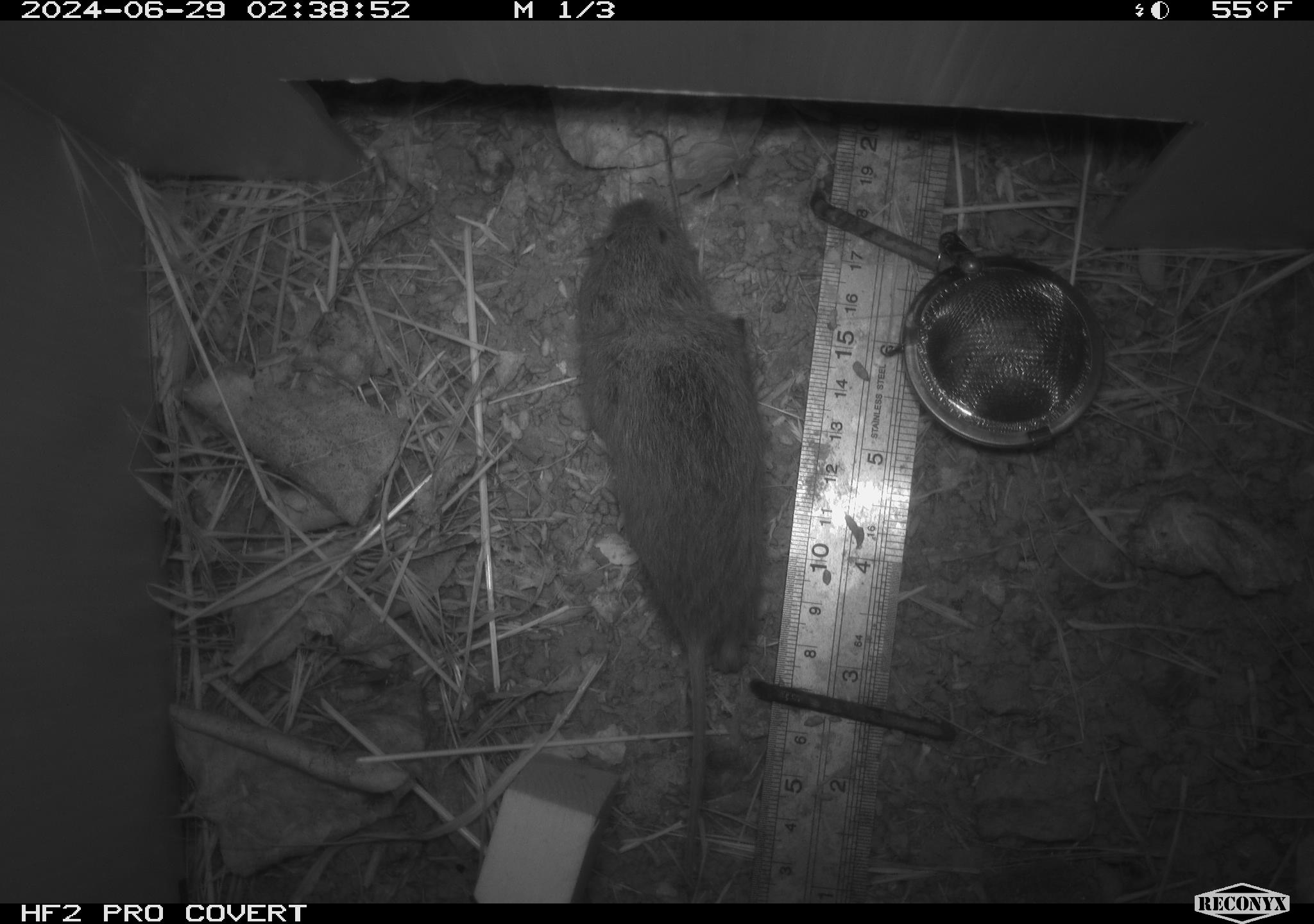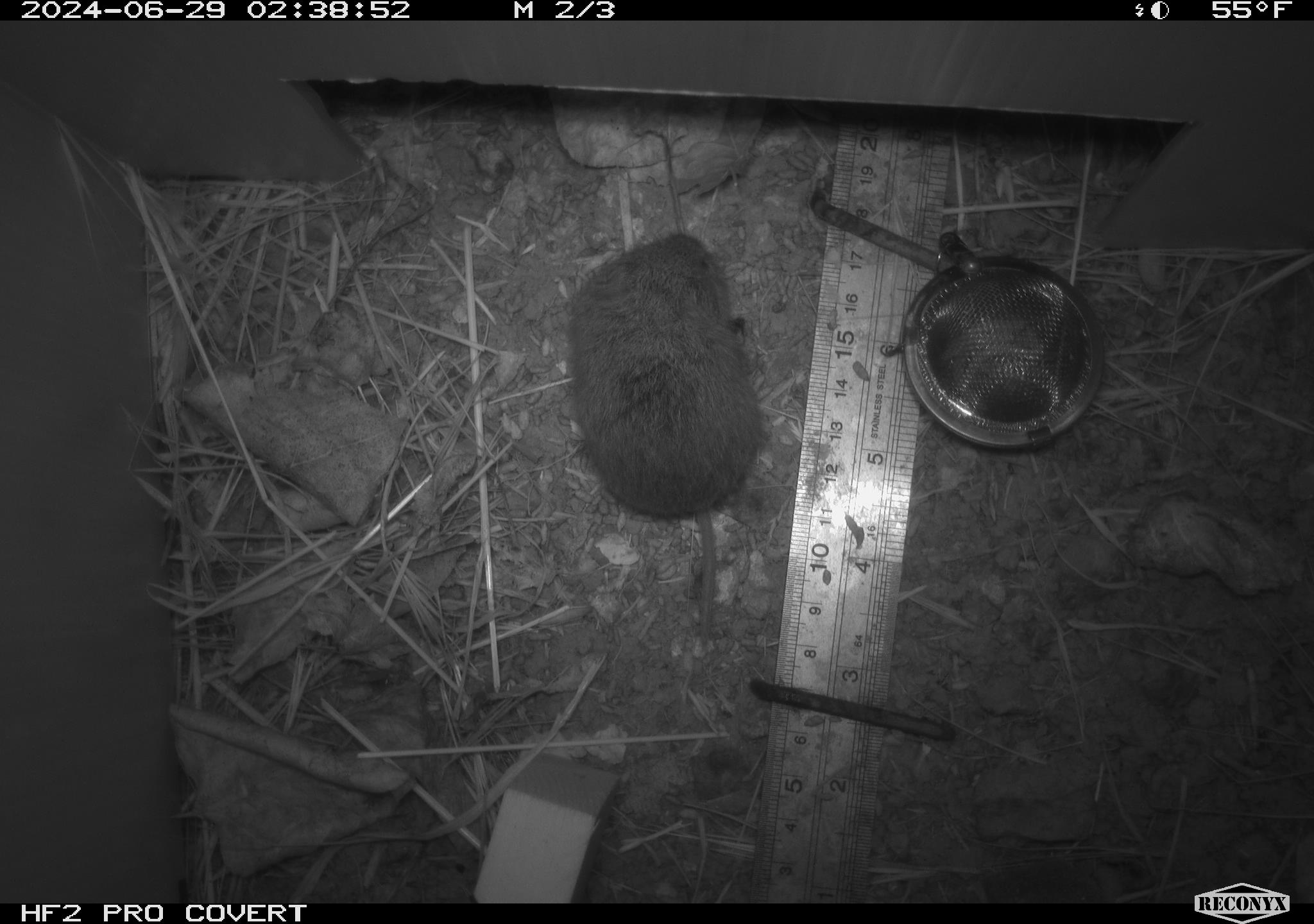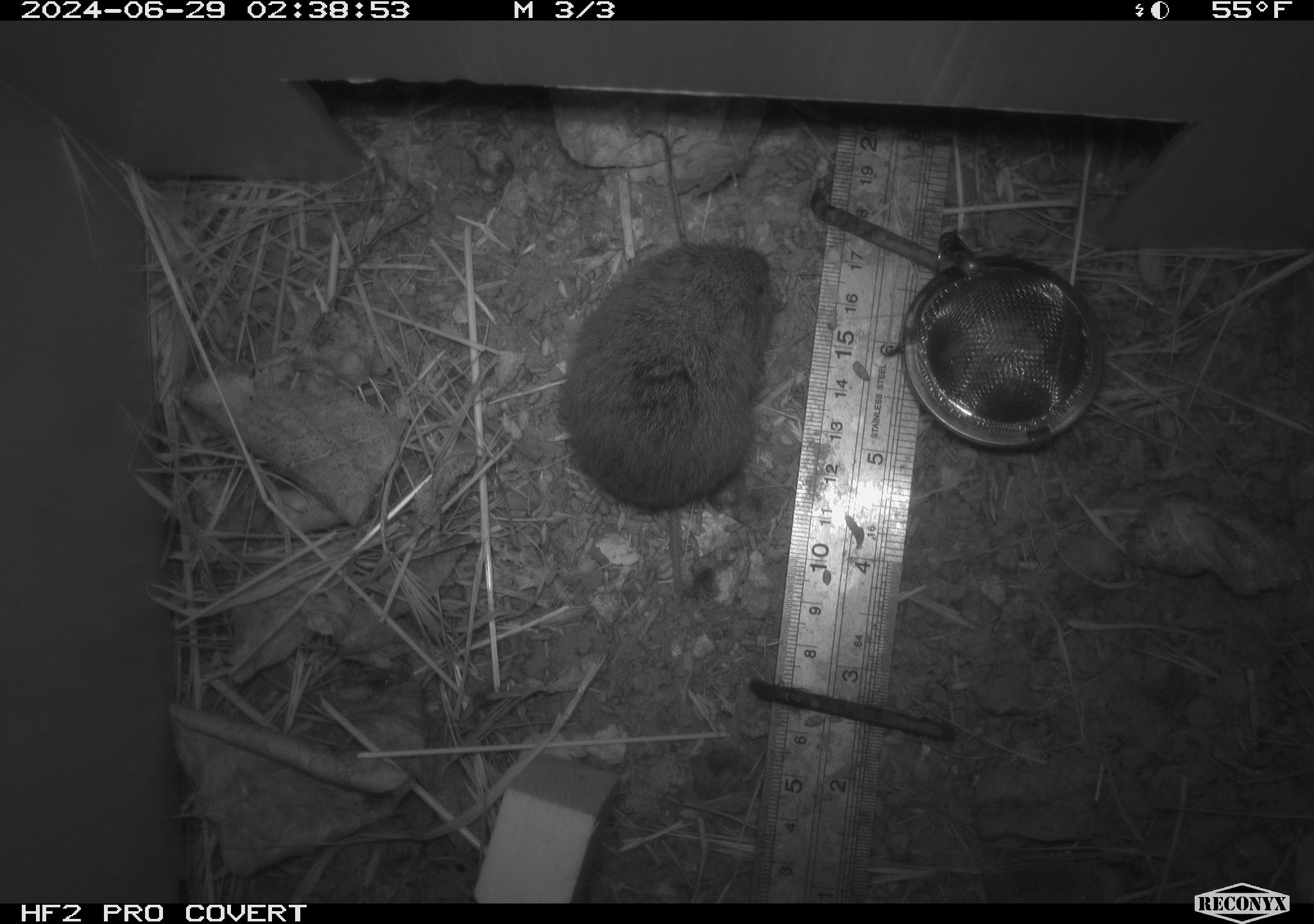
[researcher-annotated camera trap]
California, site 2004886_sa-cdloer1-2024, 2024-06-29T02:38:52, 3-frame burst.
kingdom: Animalia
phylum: Chordata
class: Mammalia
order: Rodentia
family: Cricetidae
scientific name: Arvicolinae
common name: voles, lemmings, and muskrats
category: arvicolinae subfamily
Arvicolinae subfamily (voles, lemmings, and muskrats) (Arvicolinae).